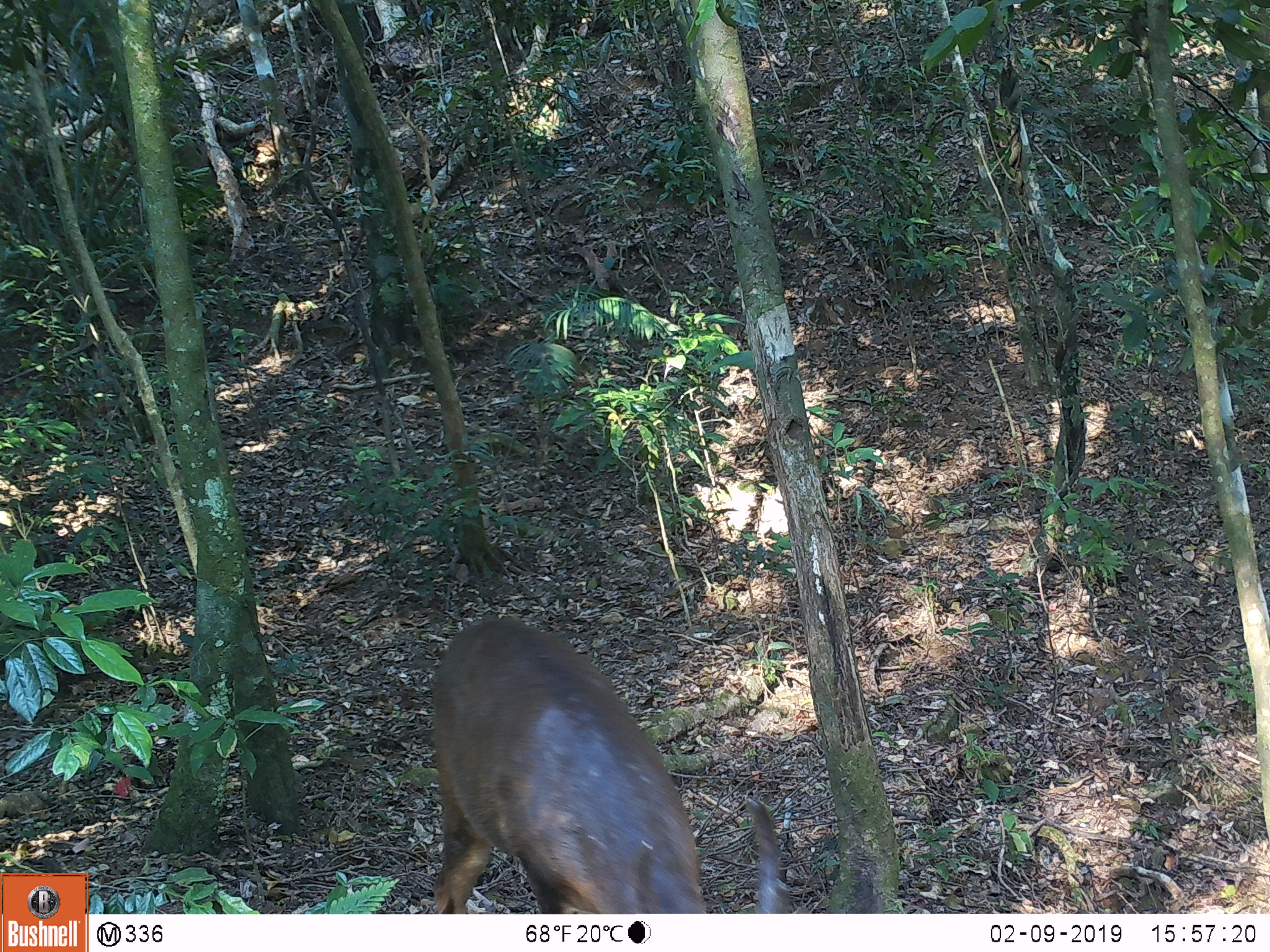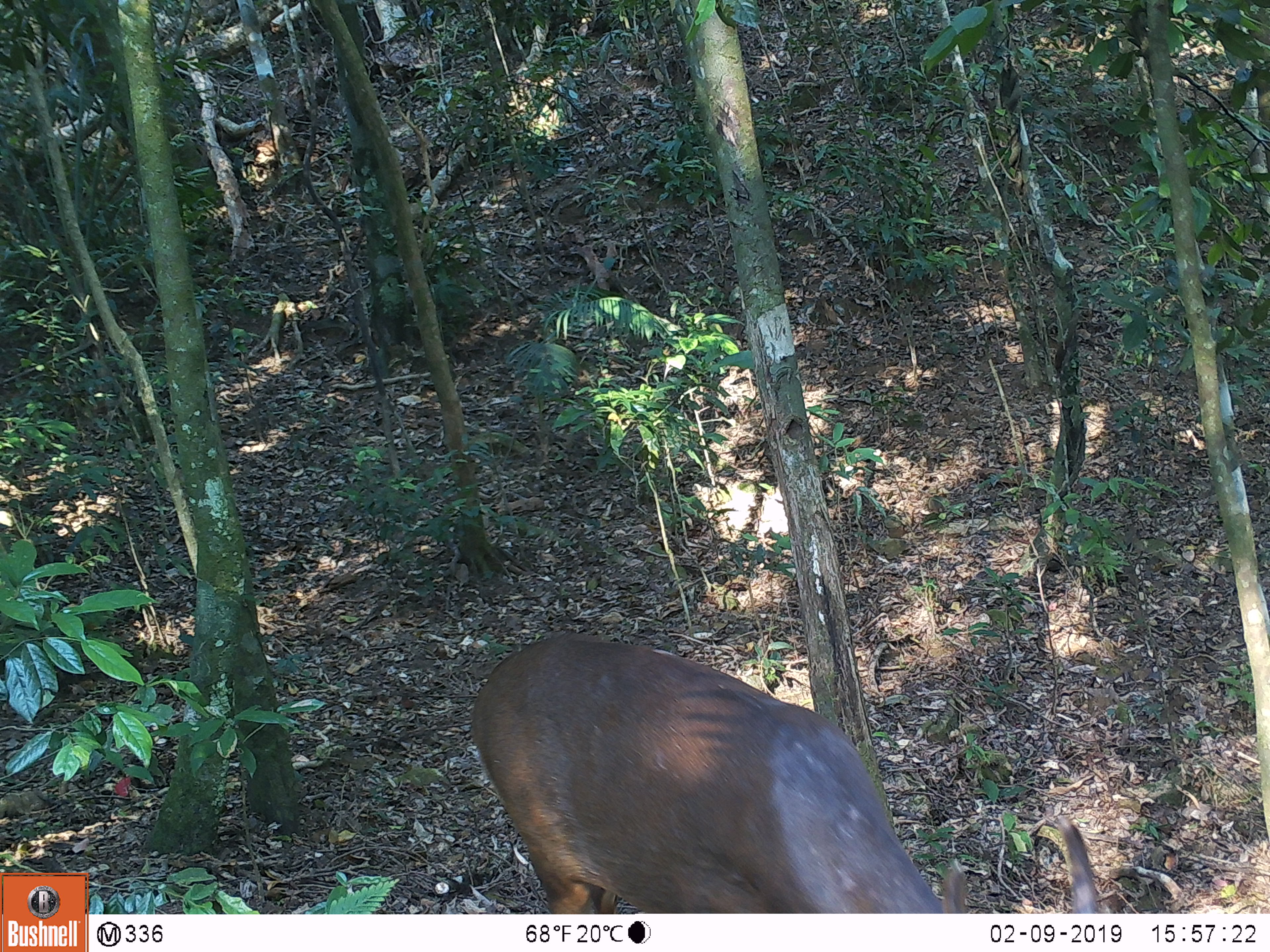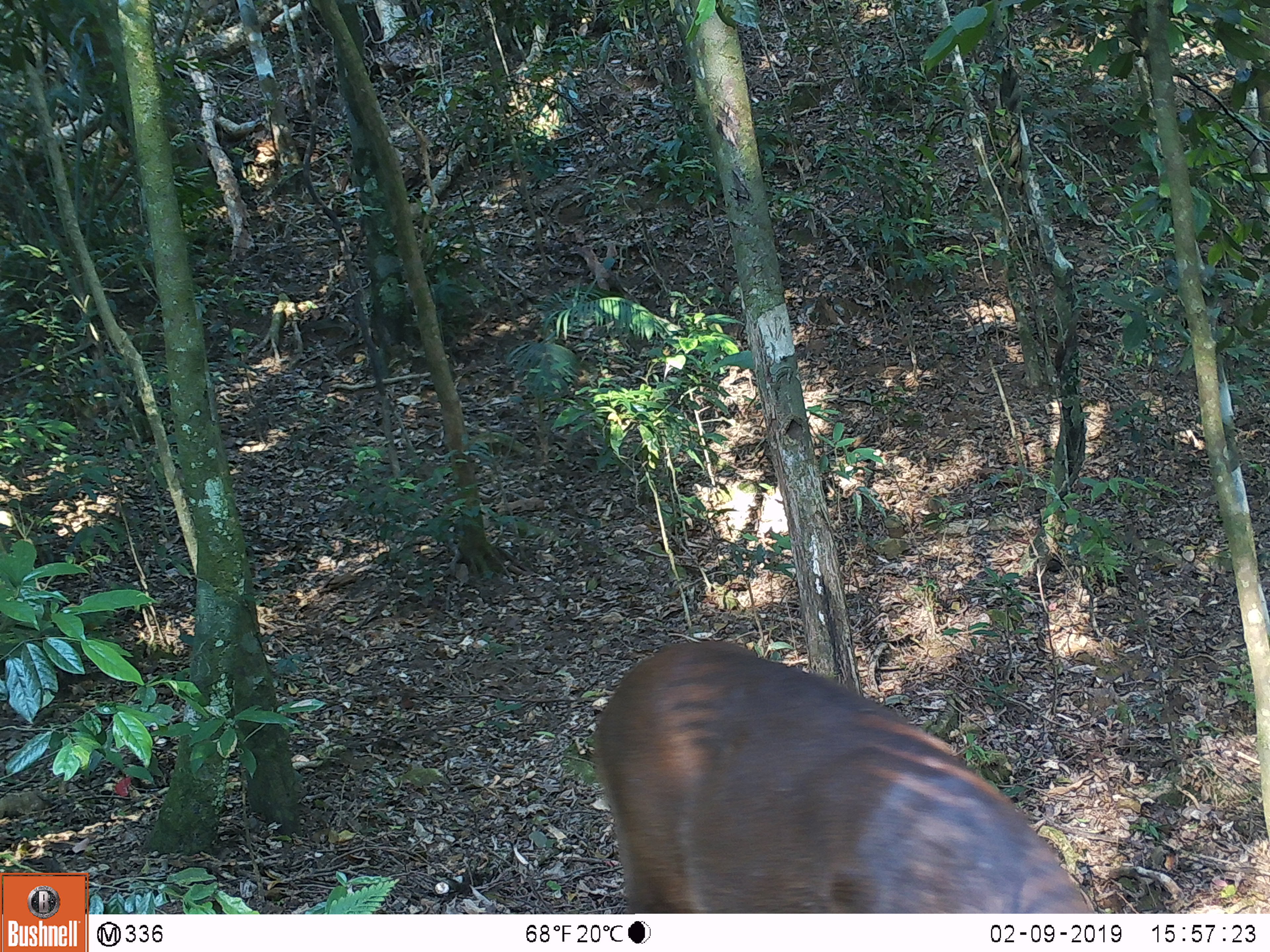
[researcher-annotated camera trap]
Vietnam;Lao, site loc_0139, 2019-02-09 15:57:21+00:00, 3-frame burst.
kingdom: Animalia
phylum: Chordata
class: Mammalia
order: Artiodactyla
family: Cervidae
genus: Muntiacus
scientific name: Muntiacus vuquangensis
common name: large-antlered muntjac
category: large antlered muntjac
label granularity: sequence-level